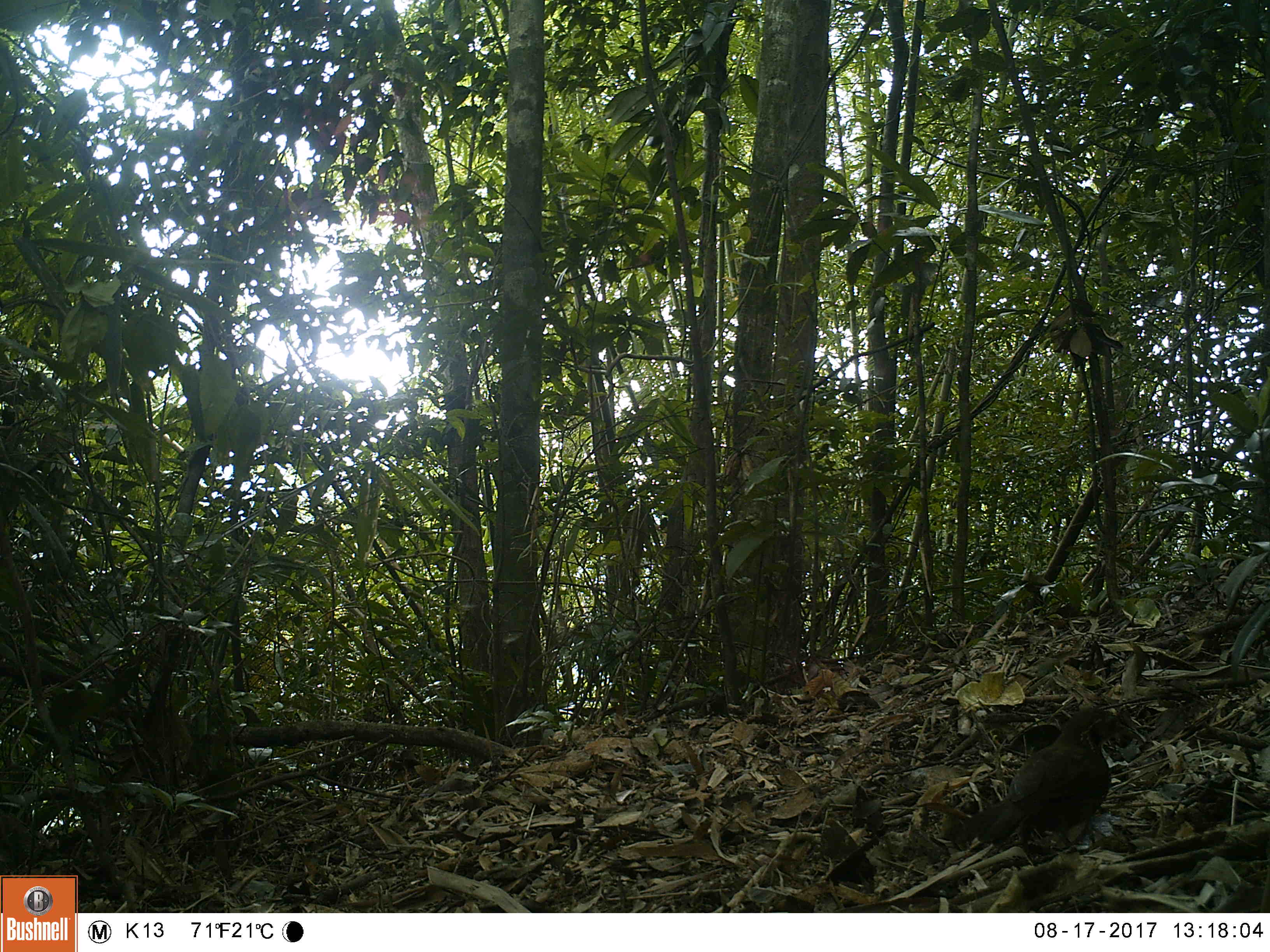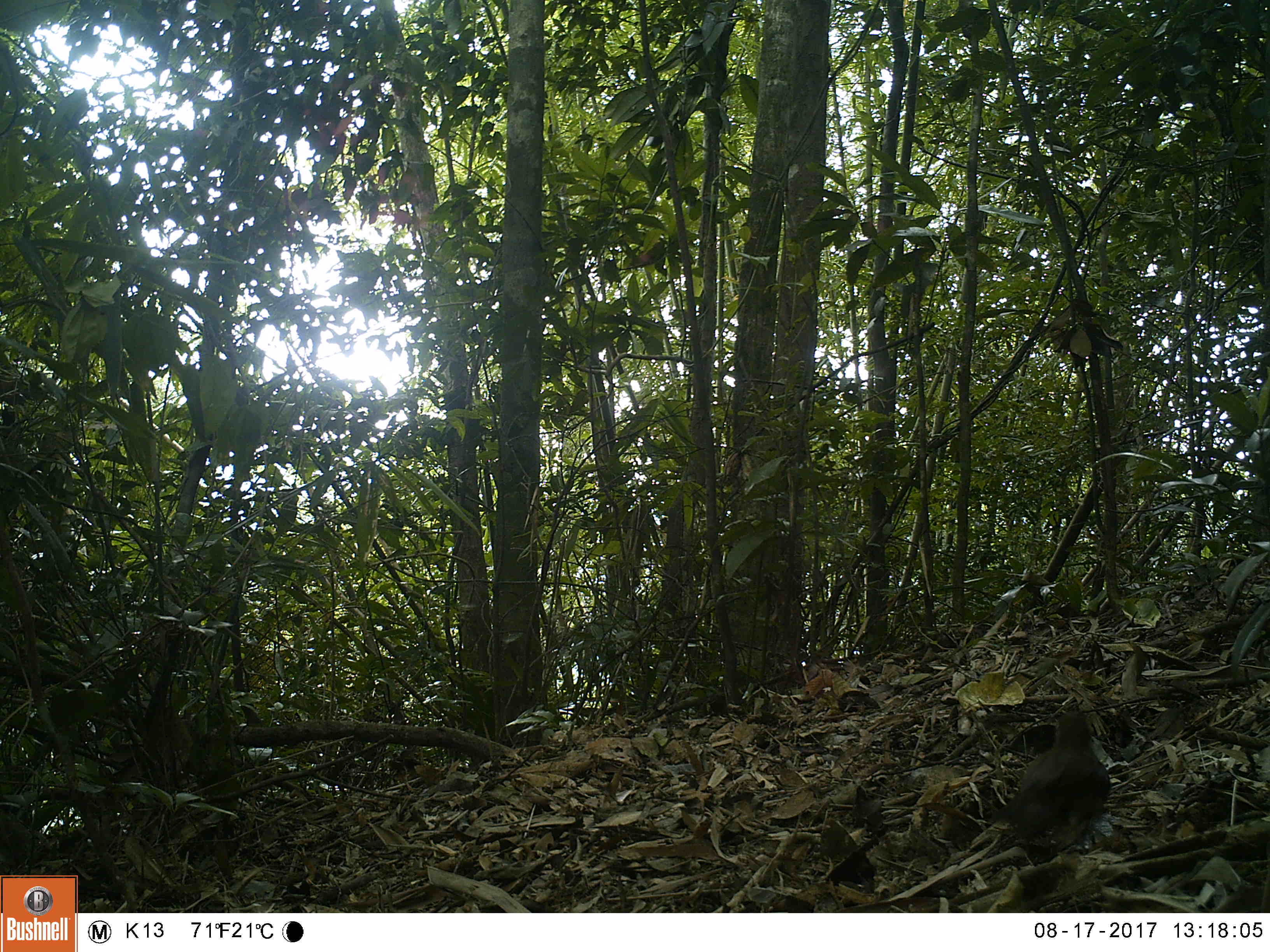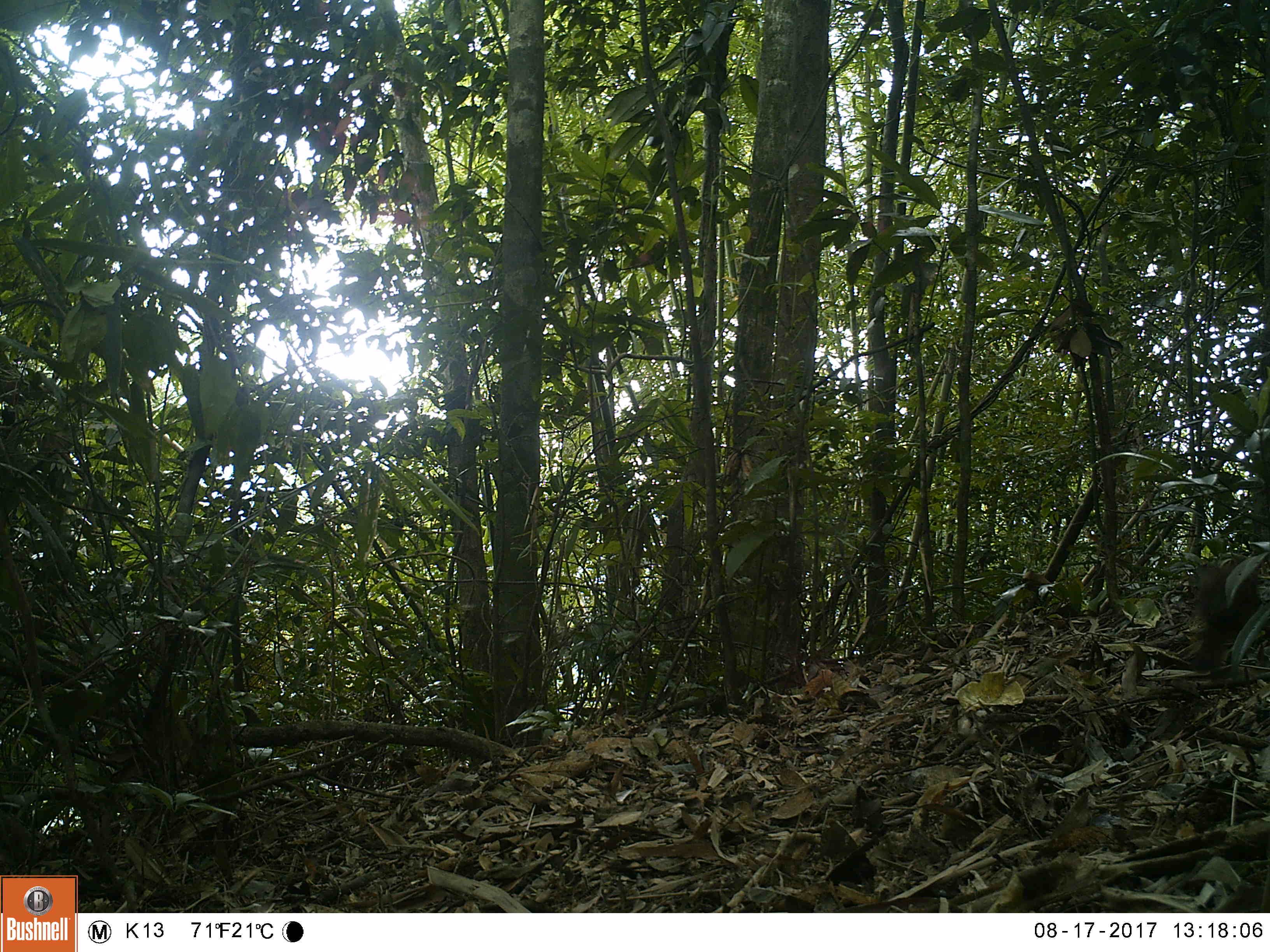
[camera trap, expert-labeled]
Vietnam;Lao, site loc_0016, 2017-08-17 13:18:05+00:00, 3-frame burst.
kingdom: Animalia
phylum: Chordata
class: Aves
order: Passeriformes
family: Timaliidae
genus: Erythrogenys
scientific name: Erythrogenys hypoleucos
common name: large scimitar babbler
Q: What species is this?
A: Large scimitar babbler (Erythrogenys hypoleucos).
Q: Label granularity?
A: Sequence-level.